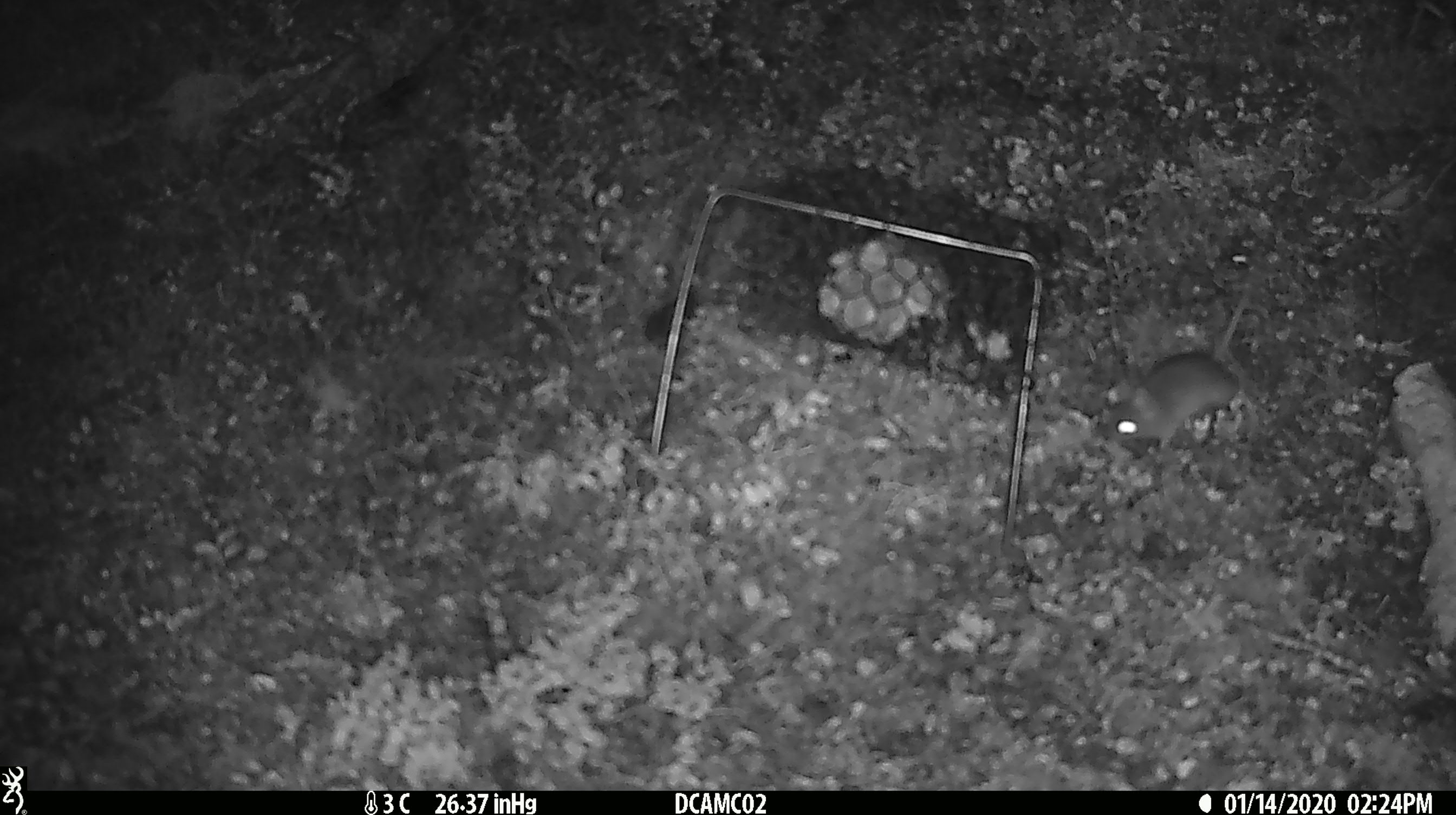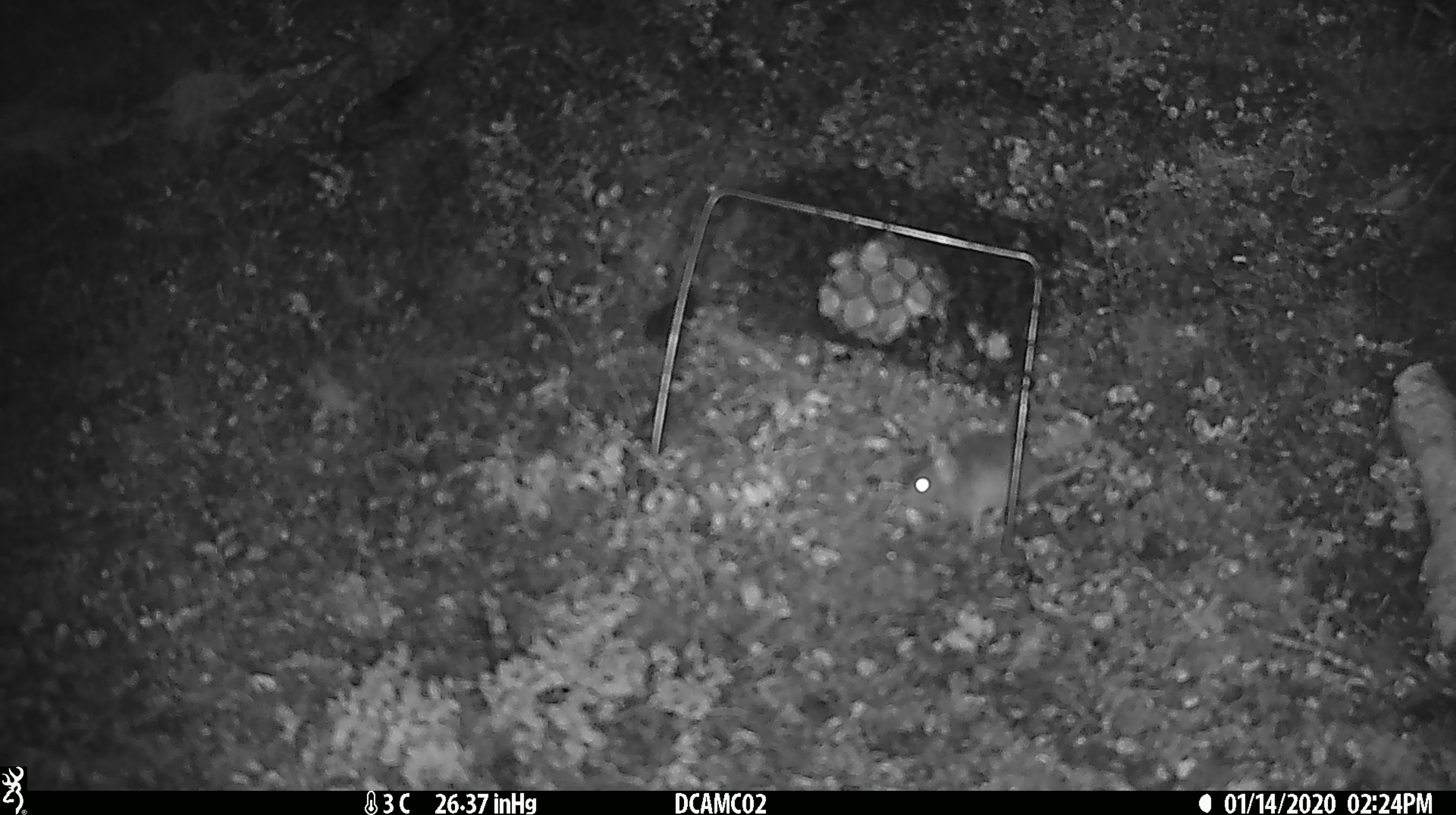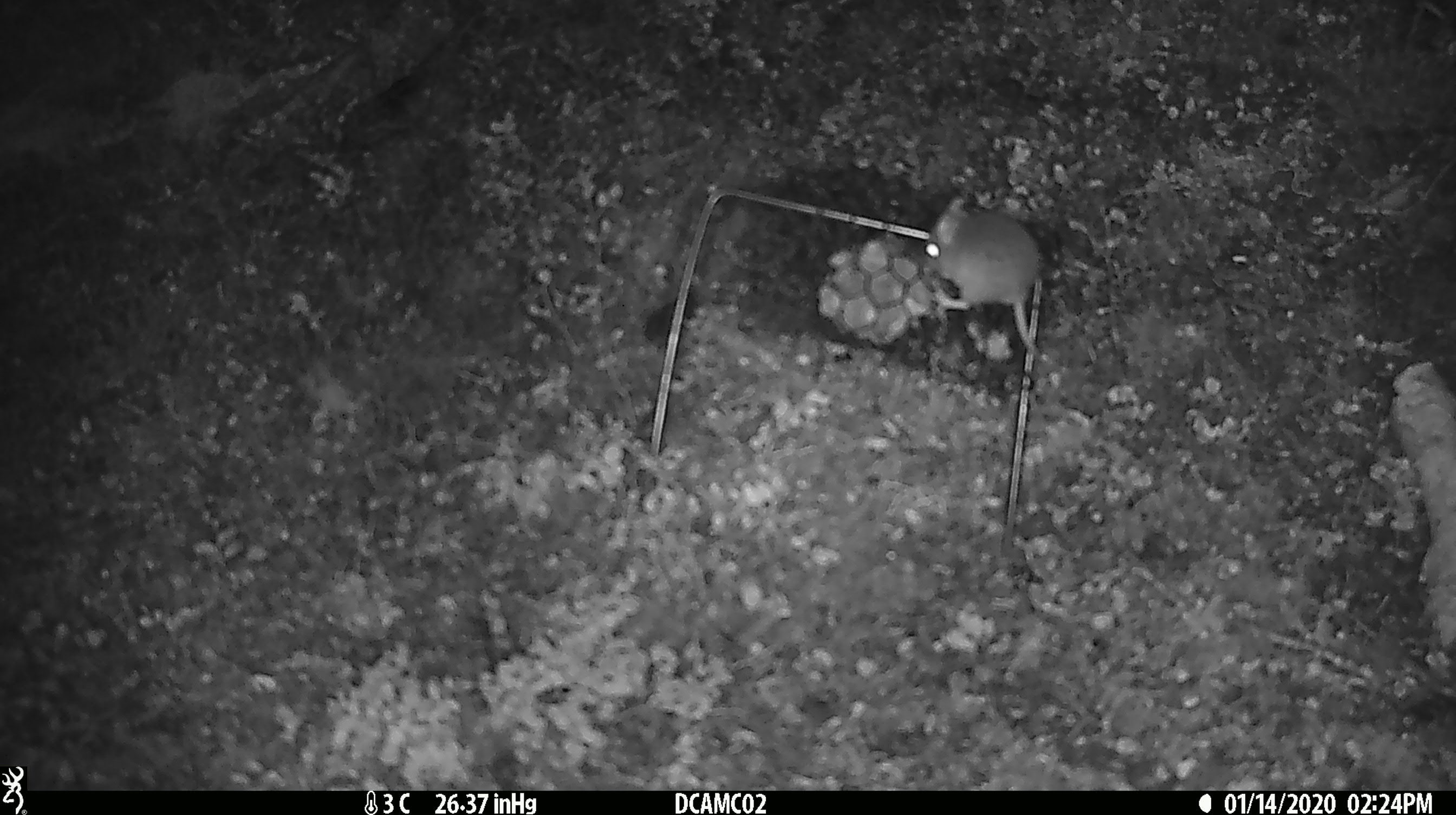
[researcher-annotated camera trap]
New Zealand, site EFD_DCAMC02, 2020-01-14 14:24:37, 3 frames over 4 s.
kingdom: Animalia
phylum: Chordata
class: Mammalia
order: Rodentia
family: Muridae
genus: Mus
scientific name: Mus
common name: mouse